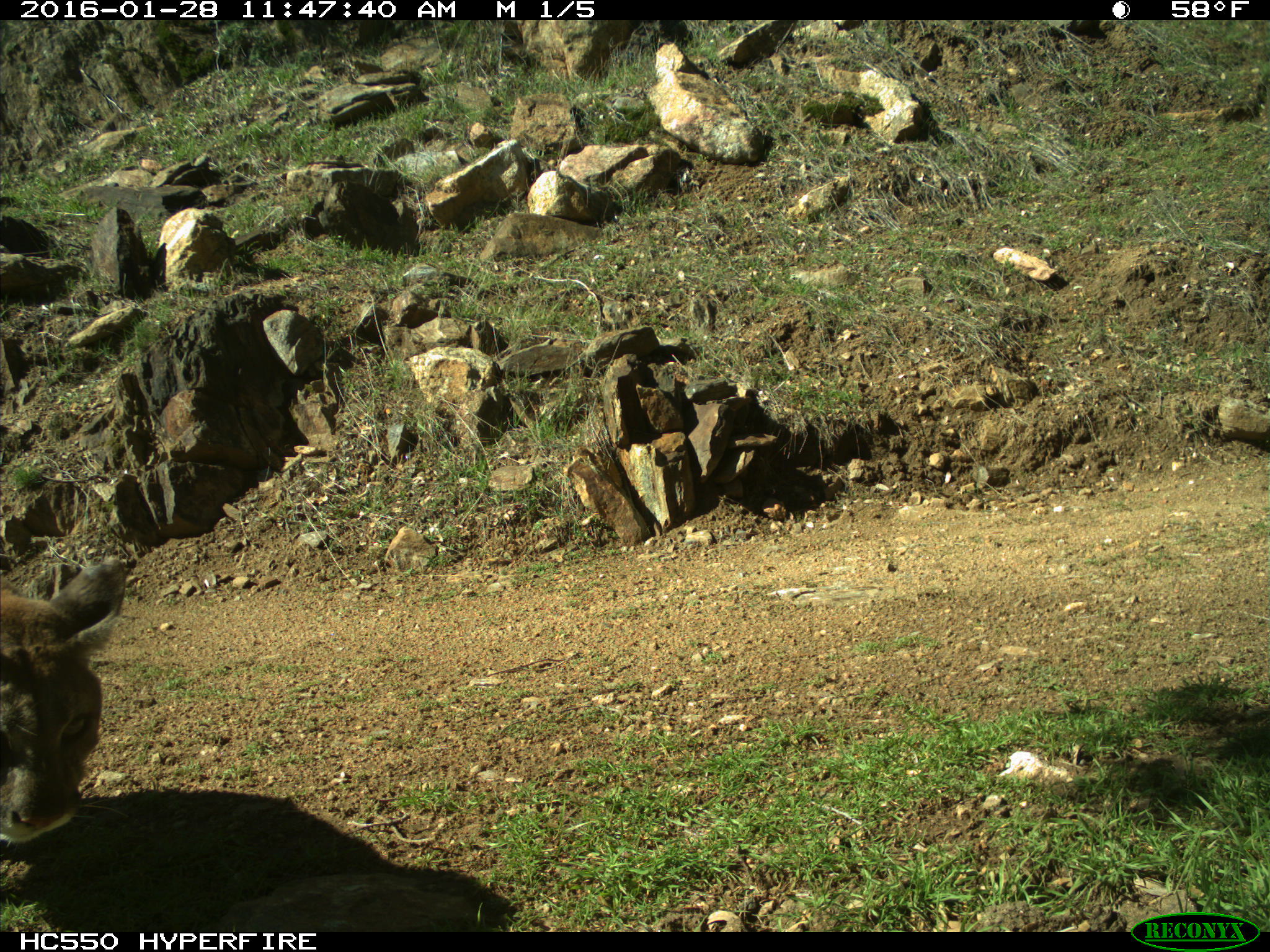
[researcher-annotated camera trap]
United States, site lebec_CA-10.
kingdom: Animalia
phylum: Chordata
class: Mammalia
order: Carnivora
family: Felidae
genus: Puma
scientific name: Puma concolor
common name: mountain lion